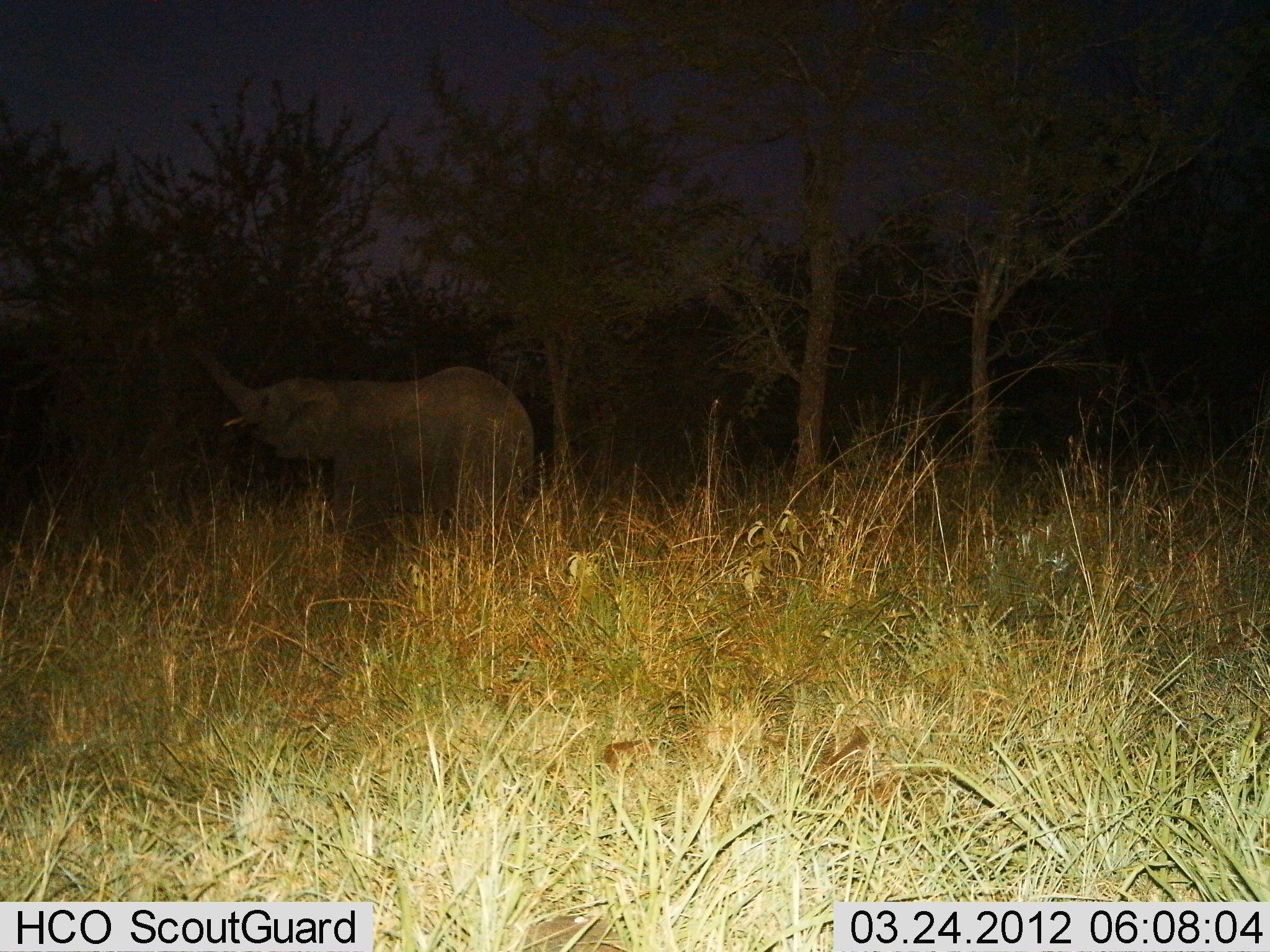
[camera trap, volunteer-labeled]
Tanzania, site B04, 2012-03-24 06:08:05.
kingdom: Animalia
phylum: Chordata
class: Mammalia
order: Proboscidea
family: Elephantidae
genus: Loxodonta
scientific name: Loxodonta africana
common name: african bush elephant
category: elephant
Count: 1.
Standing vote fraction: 54%.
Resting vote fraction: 0%.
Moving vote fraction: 0%.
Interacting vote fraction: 8%.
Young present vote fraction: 8%.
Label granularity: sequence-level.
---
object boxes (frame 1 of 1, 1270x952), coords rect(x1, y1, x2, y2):
animal: rect(196, 347, 535, 543)